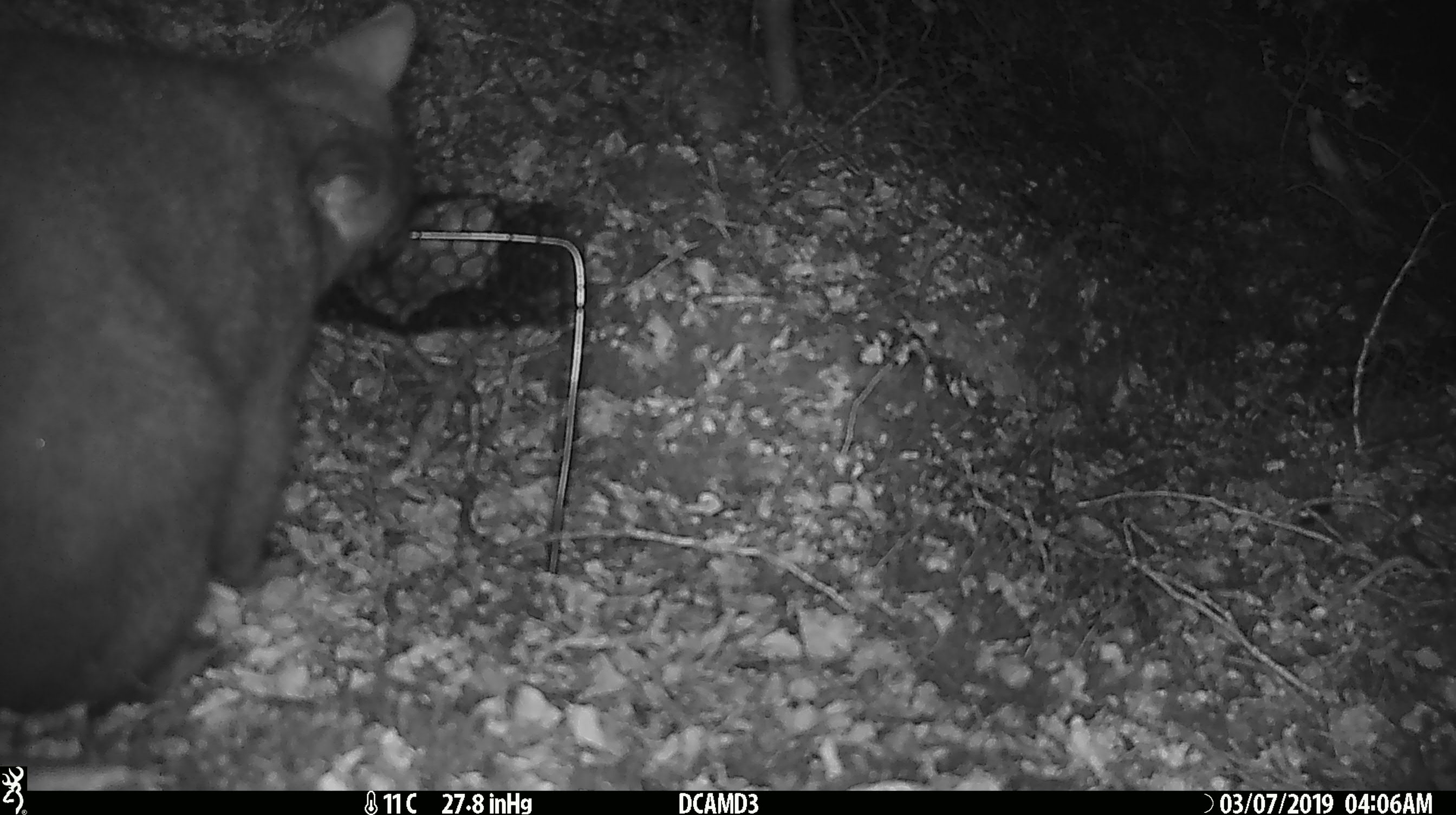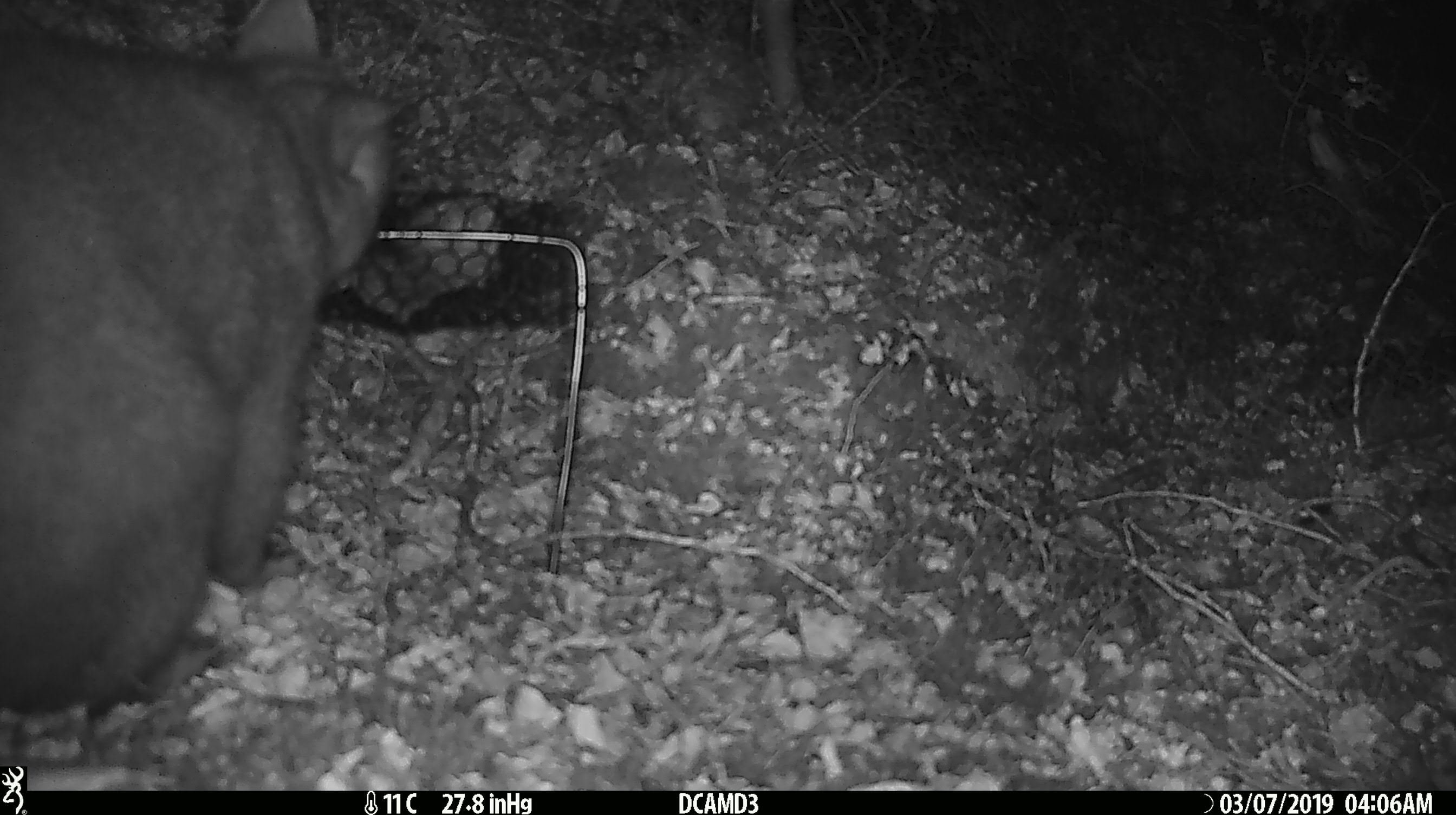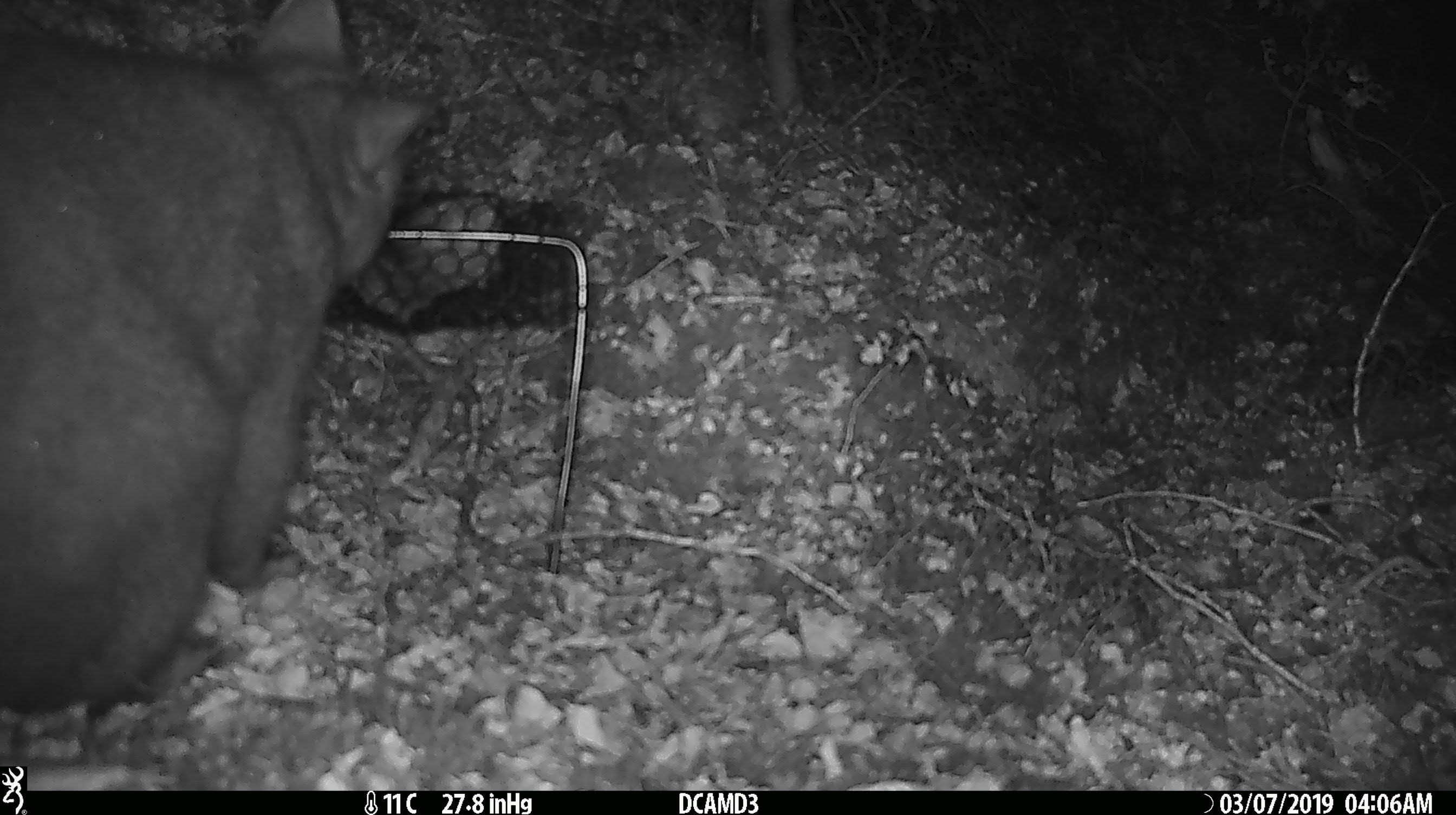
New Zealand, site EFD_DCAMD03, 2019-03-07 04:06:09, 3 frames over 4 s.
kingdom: Animalia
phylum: Chordata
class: Mammalia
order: Diprotodontia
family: Phalangeridae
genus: Trichosurus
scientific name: Trichosurus vulpecula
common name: common brushtail possum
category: possum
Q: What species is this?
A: Possum (common brushtail possum) (Trichosurus vulpecula).